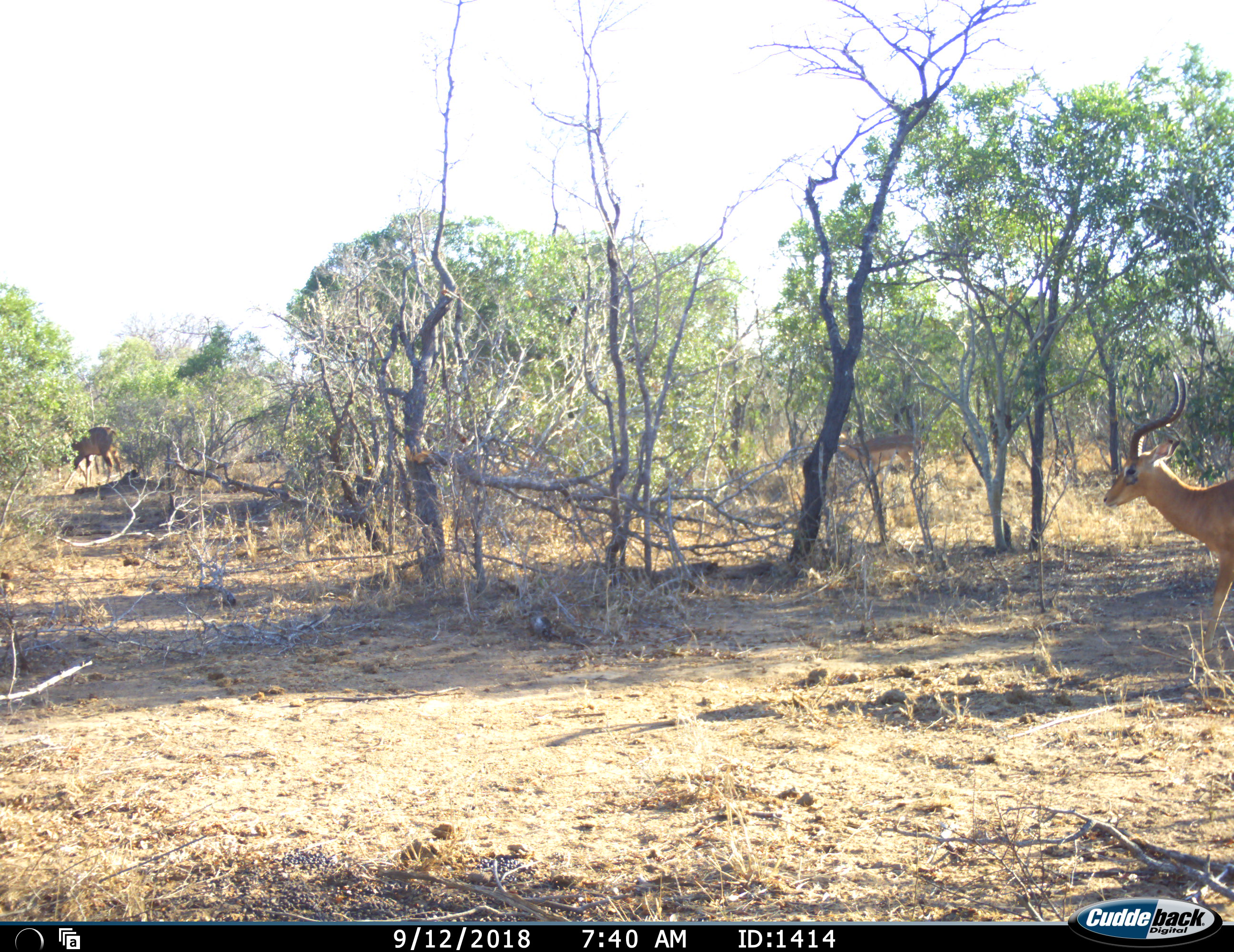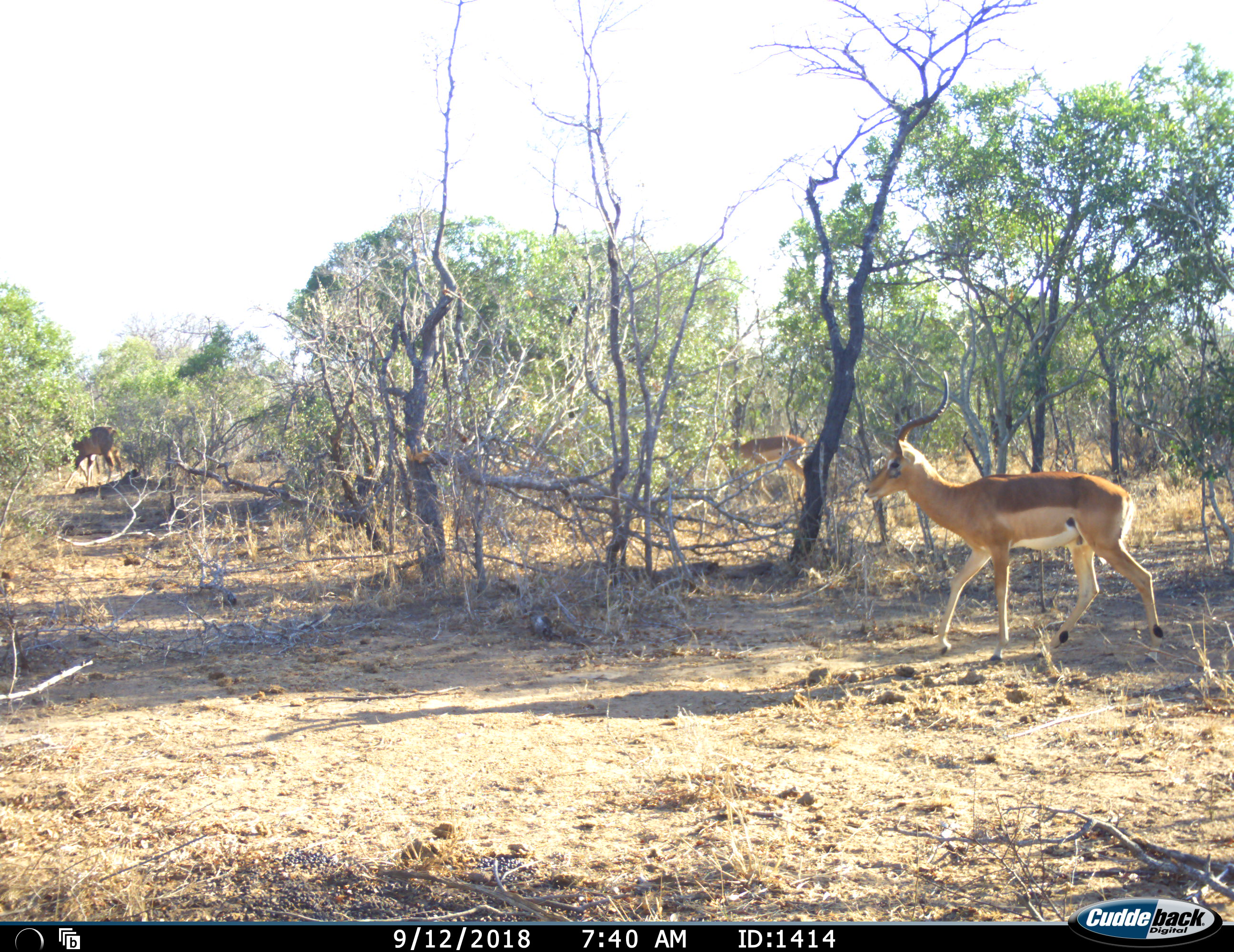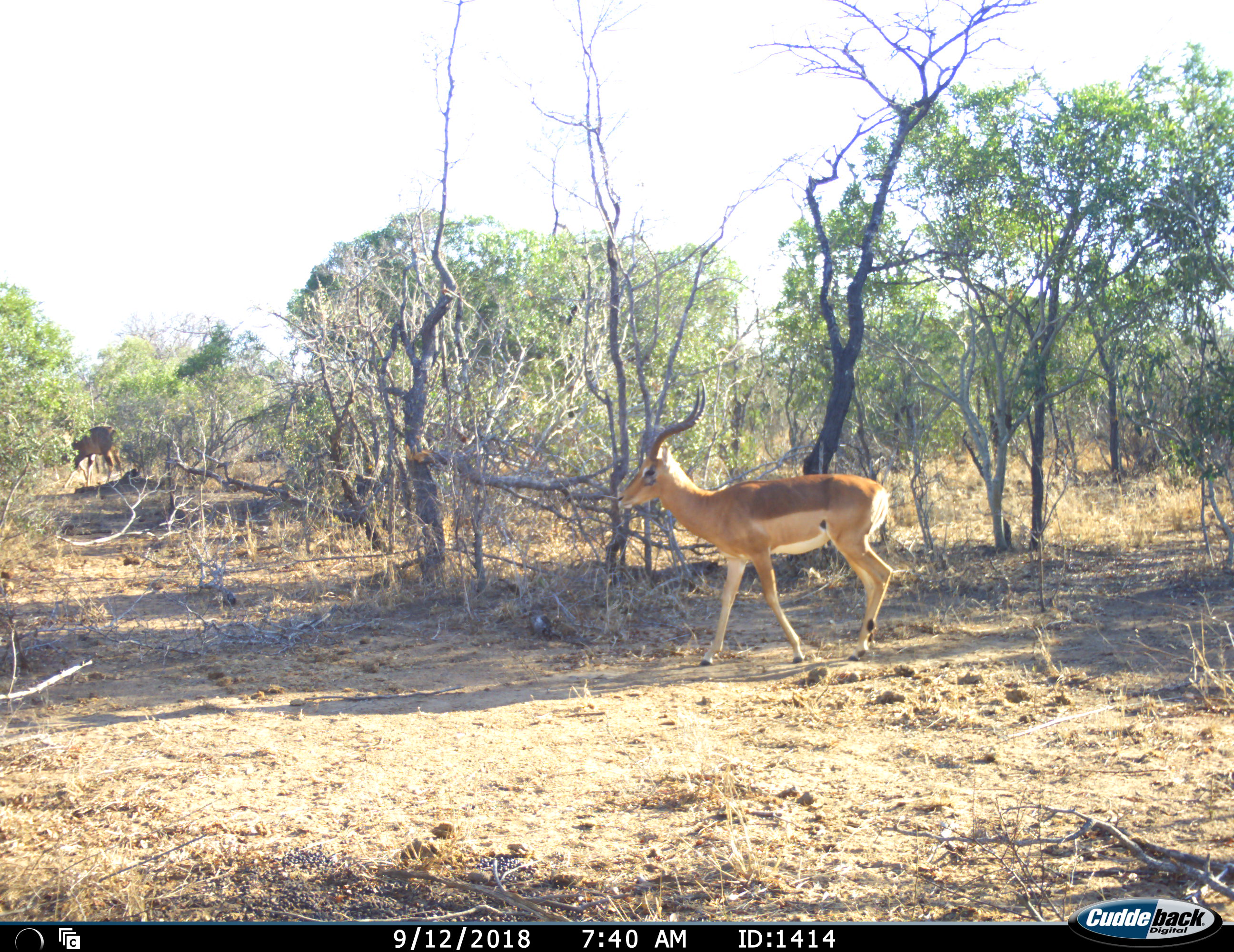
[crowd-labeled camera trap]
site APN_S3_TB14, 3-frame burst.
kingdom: Animalia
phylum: Chordata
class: Mammalia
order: Artiodactyla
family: Bovidae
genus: Aepyceros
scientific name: Aepyceros melampus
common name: impala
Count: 3.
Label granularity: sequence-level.